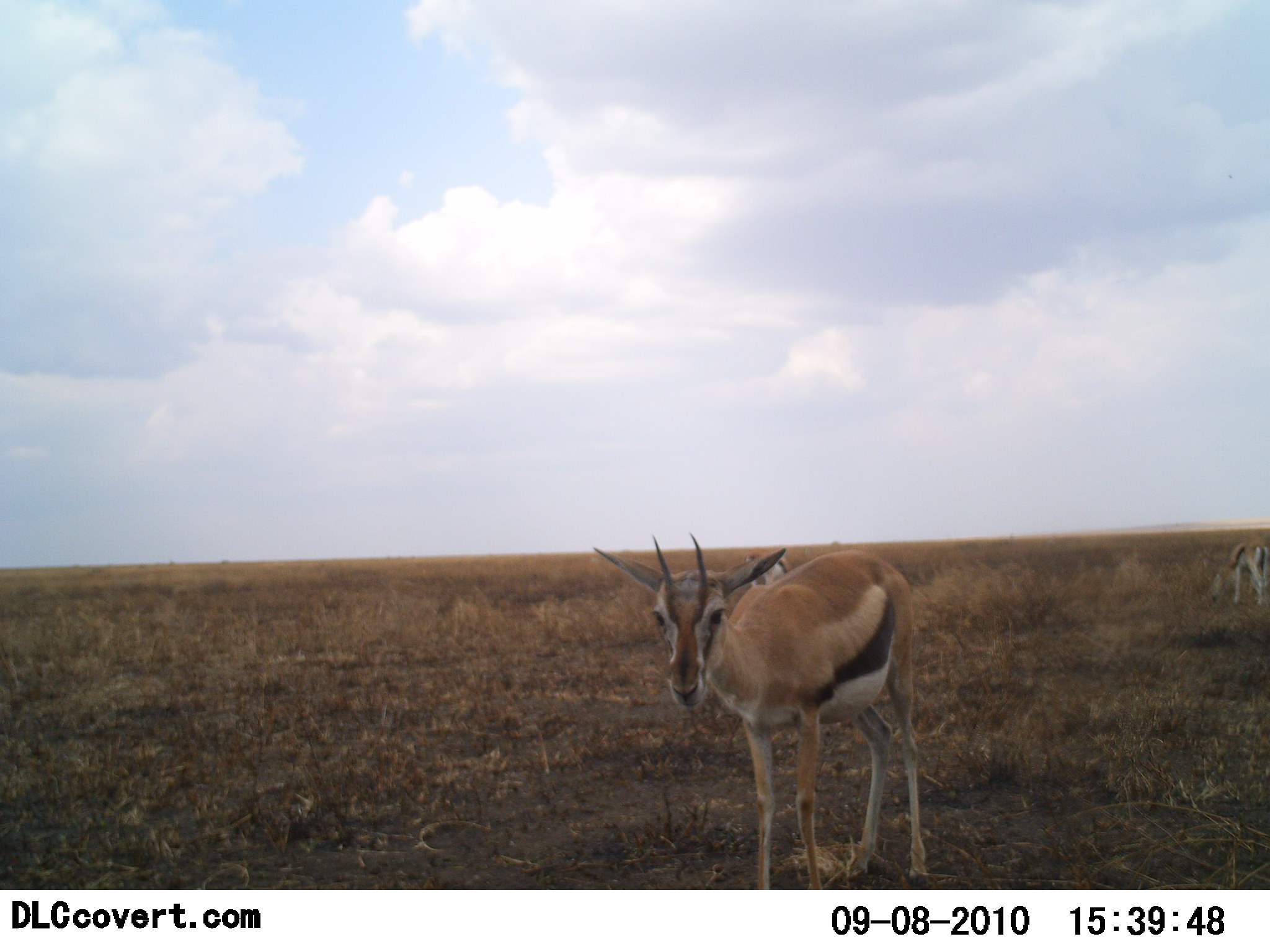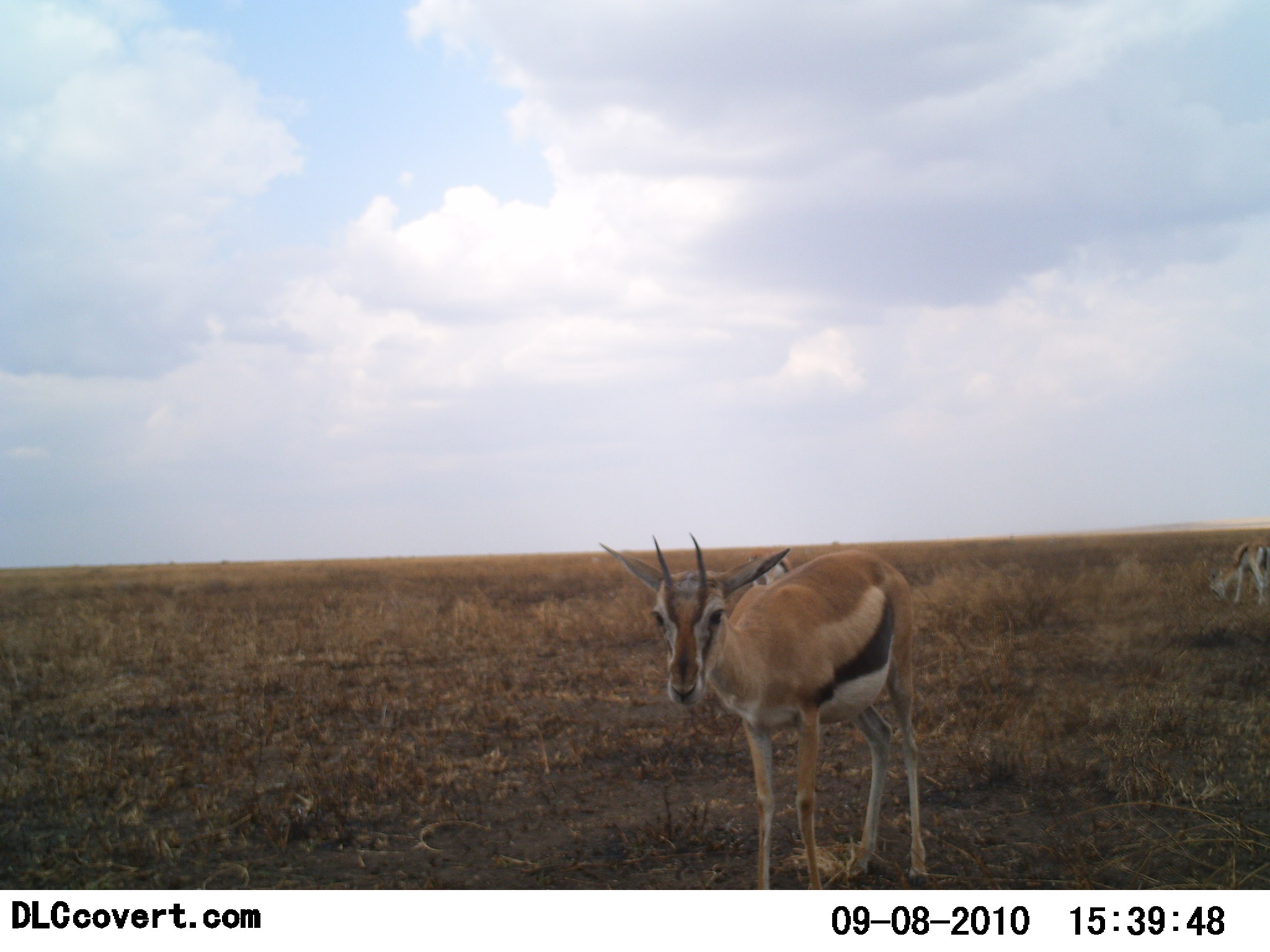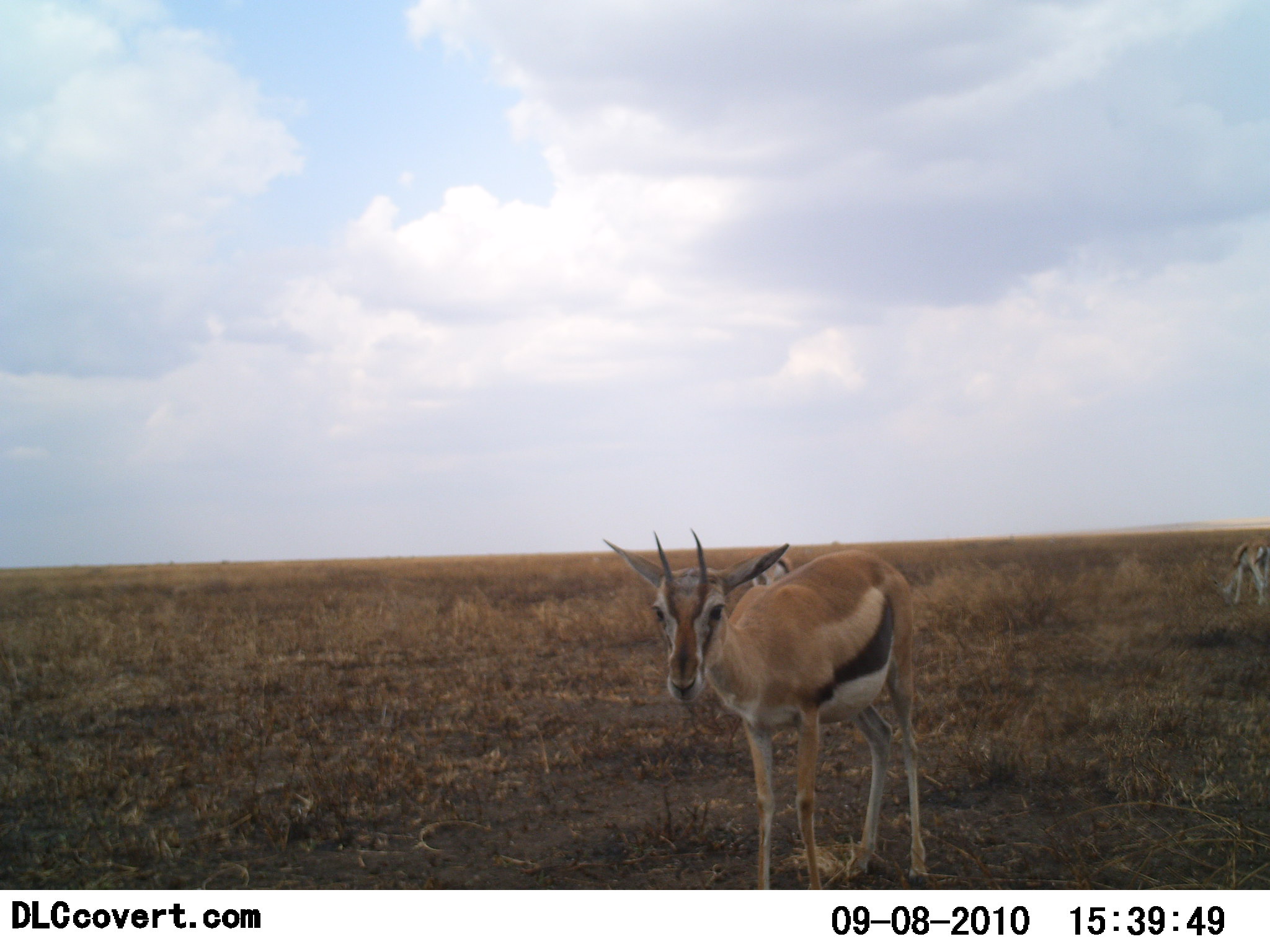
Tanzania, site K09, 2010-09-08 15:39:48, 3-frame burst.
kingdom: Animalia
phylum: Chordata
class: Mammalia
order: Artiodactyla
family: Bovidae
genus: Eudorcas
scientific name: Eudorcas thomsonii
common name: thomson's gazelle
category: gazellethomsons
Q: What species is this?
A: Gazellethomsons (thomson's gazelle) (Eudorcas thomsonii).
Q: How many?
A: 3.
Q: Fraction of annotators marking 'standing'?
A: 71%.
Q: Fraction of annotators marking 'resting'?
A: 0%.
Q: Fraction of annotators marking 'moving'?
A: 0%.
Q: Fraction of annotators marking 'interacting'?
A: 0%.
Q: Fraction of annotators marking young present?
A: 0%.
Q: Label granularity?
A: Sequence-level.